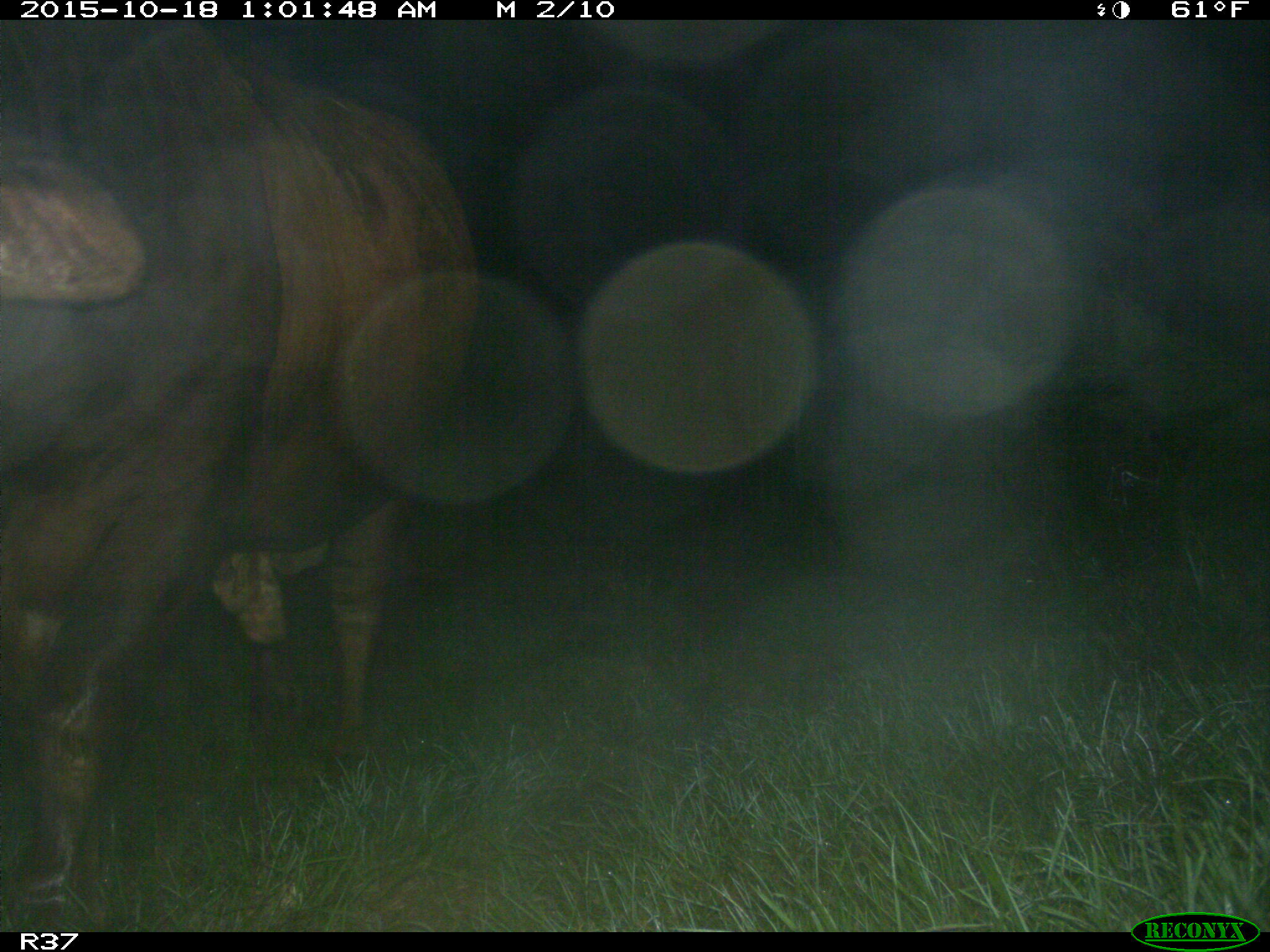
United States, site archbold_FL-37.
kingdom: Animalia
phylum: Chordata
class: Mammalia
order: Artiodactyla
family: Bovidae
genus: Bos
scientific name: Bos taurus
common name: domestic cow